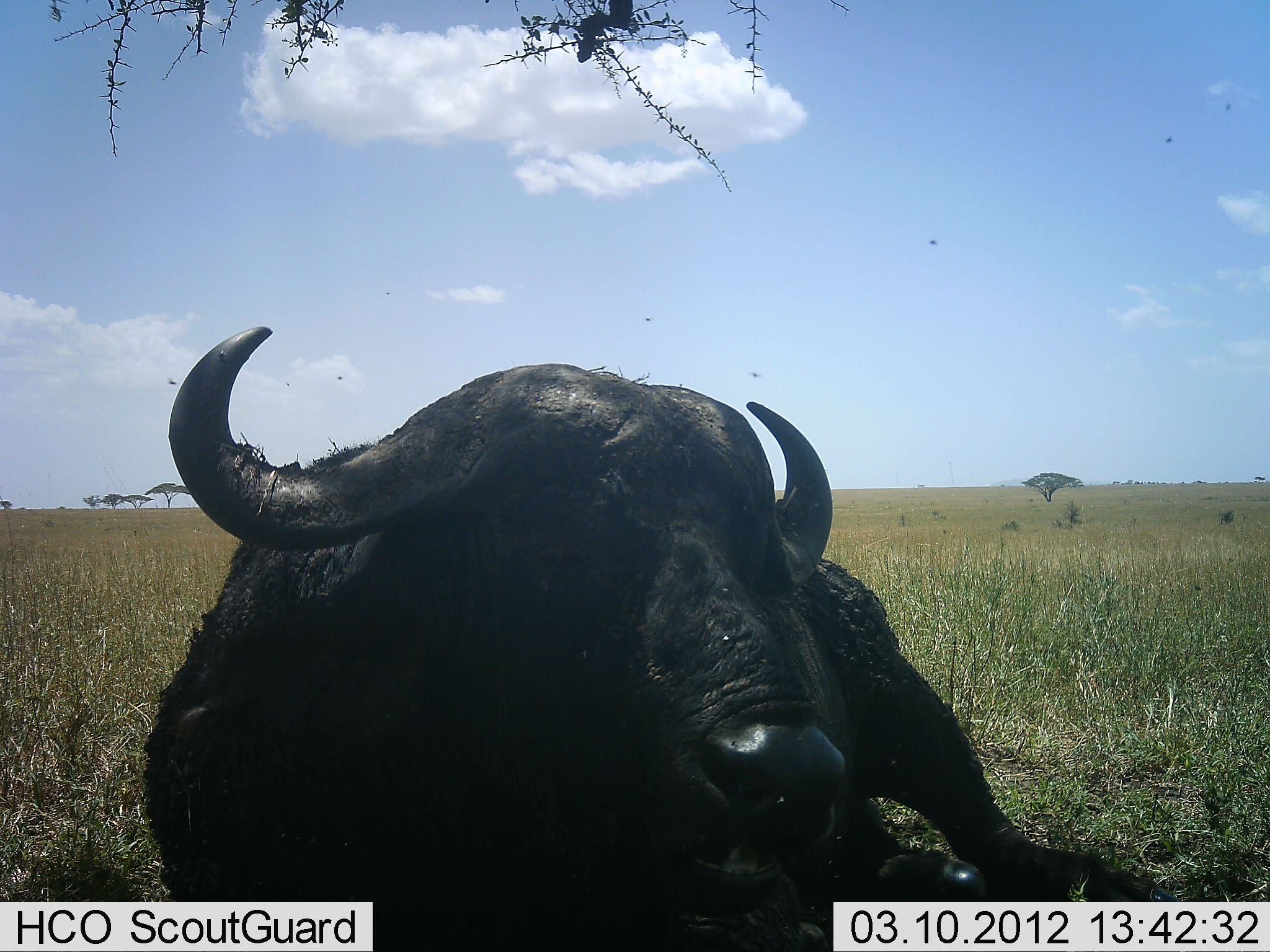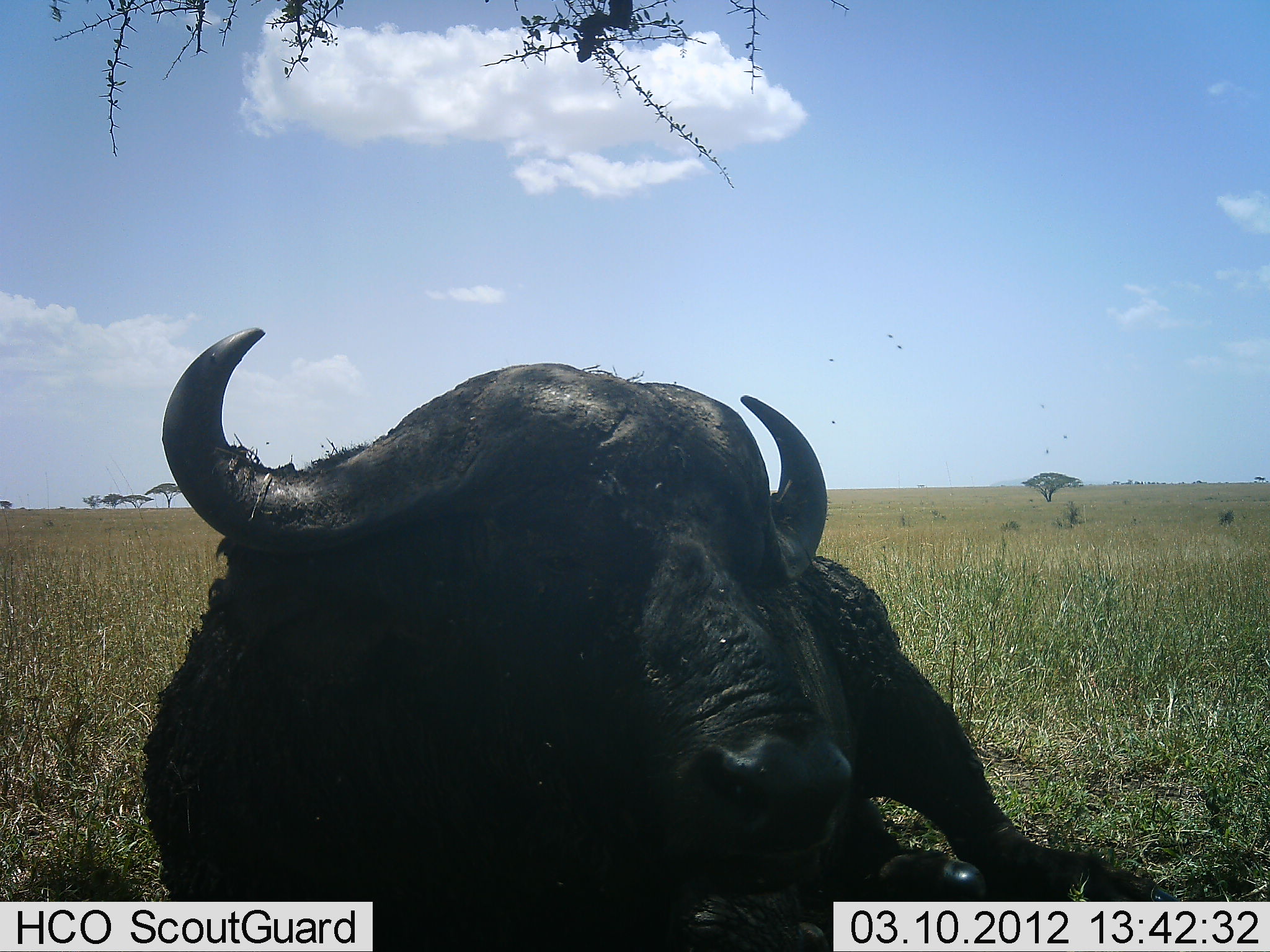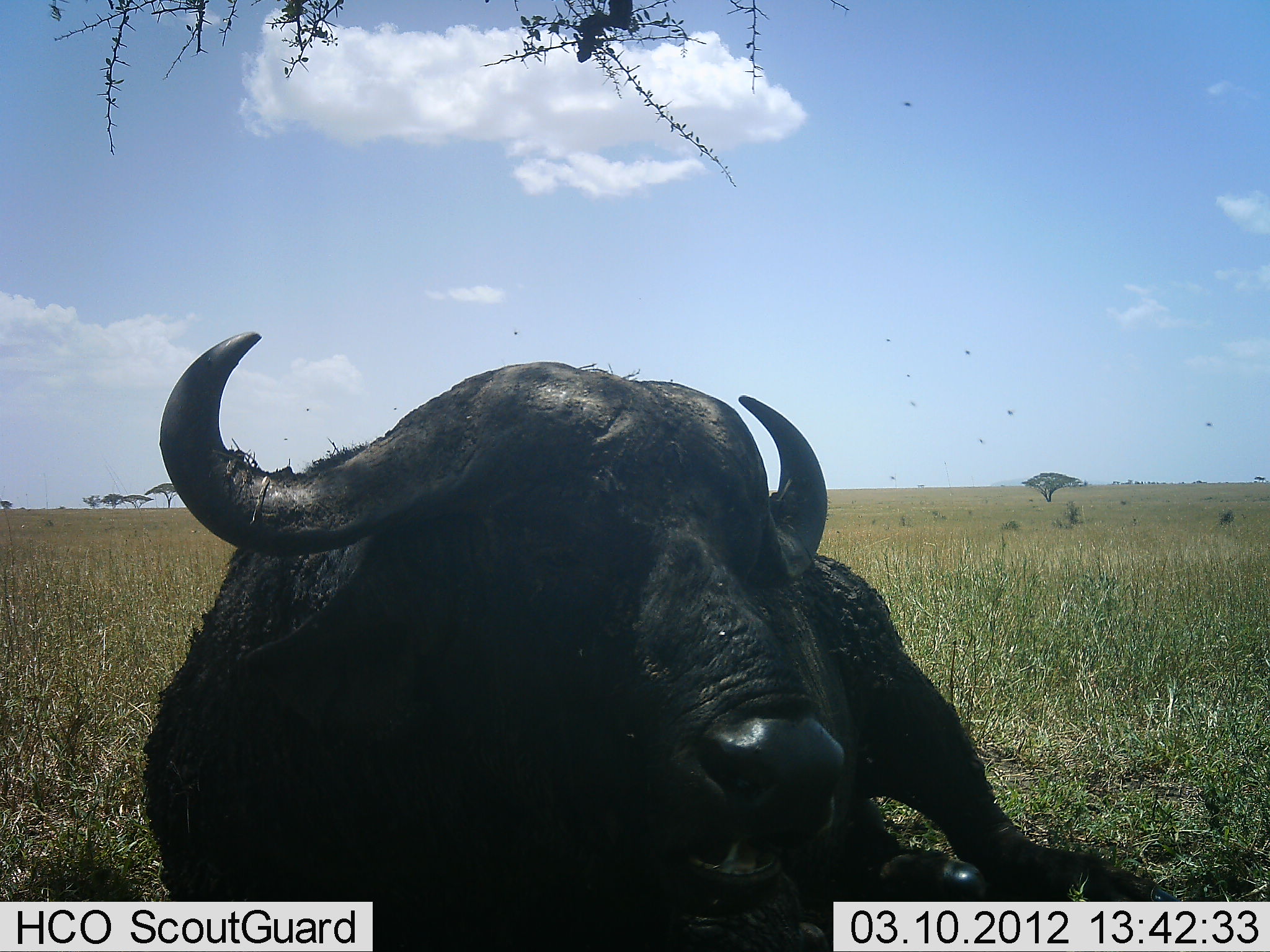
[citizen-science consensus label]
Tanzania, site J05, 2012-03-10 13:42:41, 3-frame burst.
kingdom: Animalia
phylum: Chordata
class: Mammalia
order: Artiodactyla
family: Bovidae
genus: Syncerus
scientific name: Syncerus caffer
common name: cape buffalo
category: buffalo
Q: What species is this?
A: Buffalo (cape buffalo) (Syncerus caffer).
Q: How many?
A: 1.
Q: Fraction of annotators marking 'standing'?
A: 0%.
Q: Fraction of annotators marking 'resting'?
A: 100%.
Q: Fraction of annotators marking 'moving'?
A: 4%.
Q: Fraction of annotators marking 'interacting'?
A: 0%.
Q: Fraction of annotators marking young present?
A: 0%.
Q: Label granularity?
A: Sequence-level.